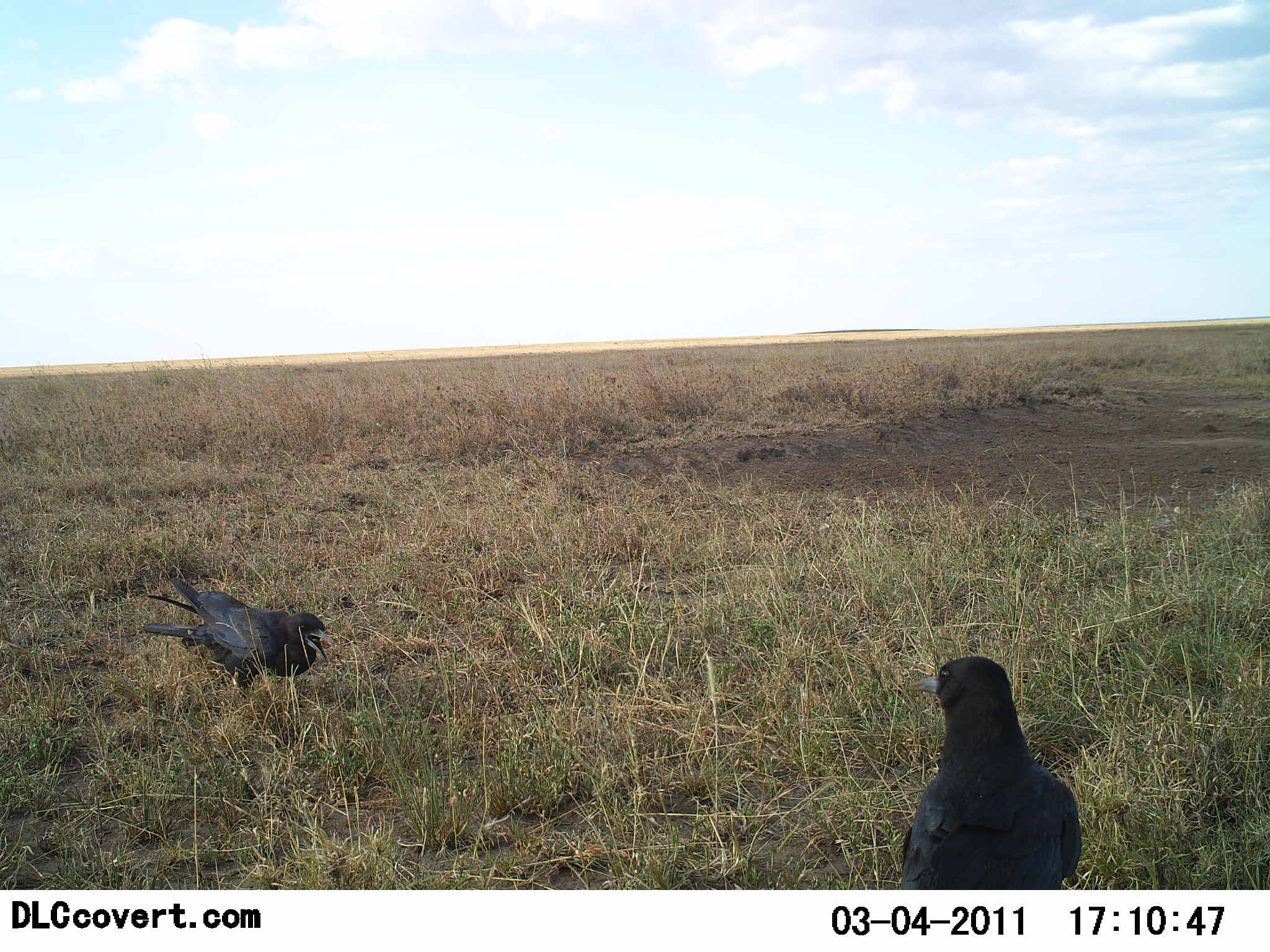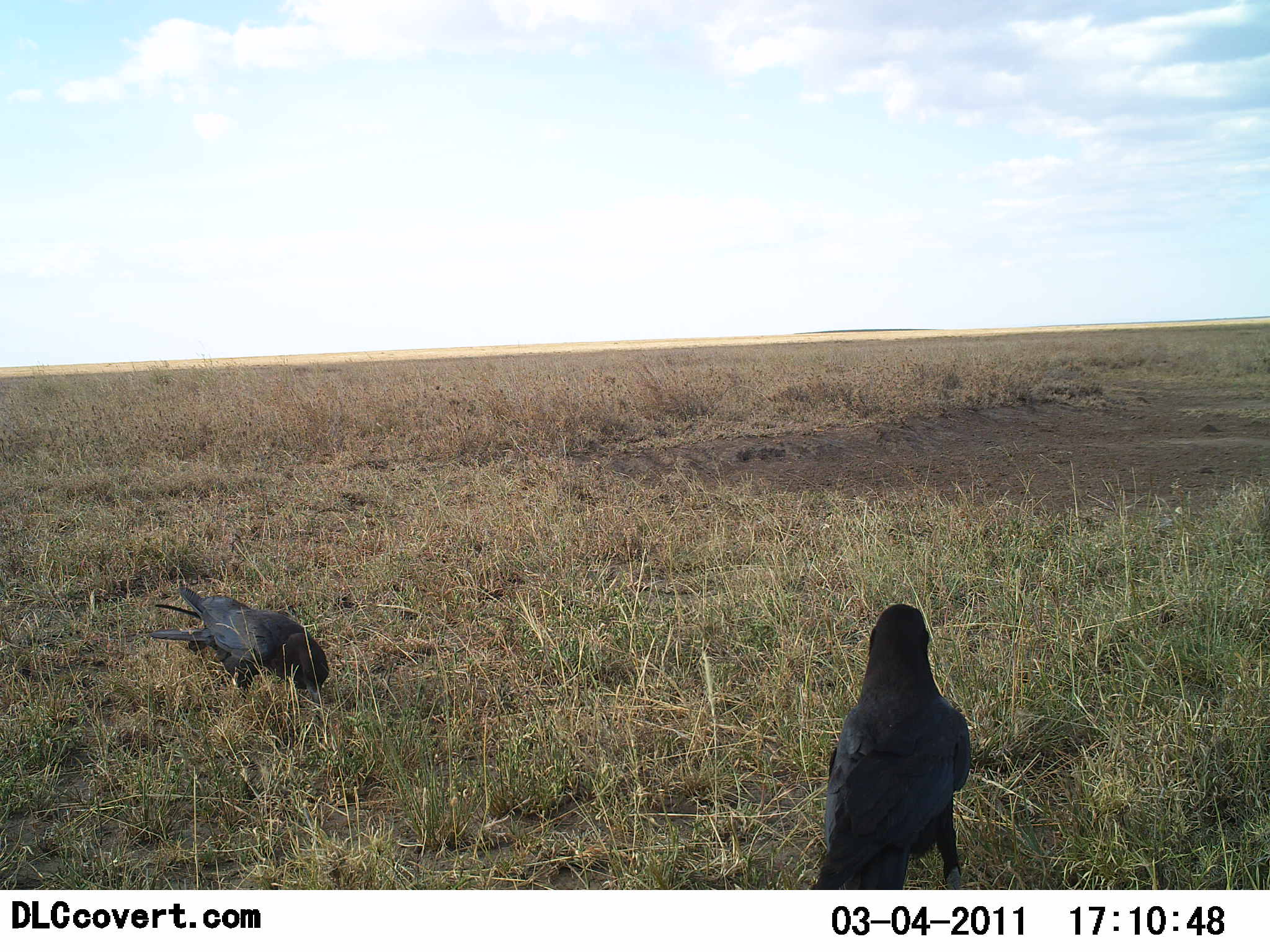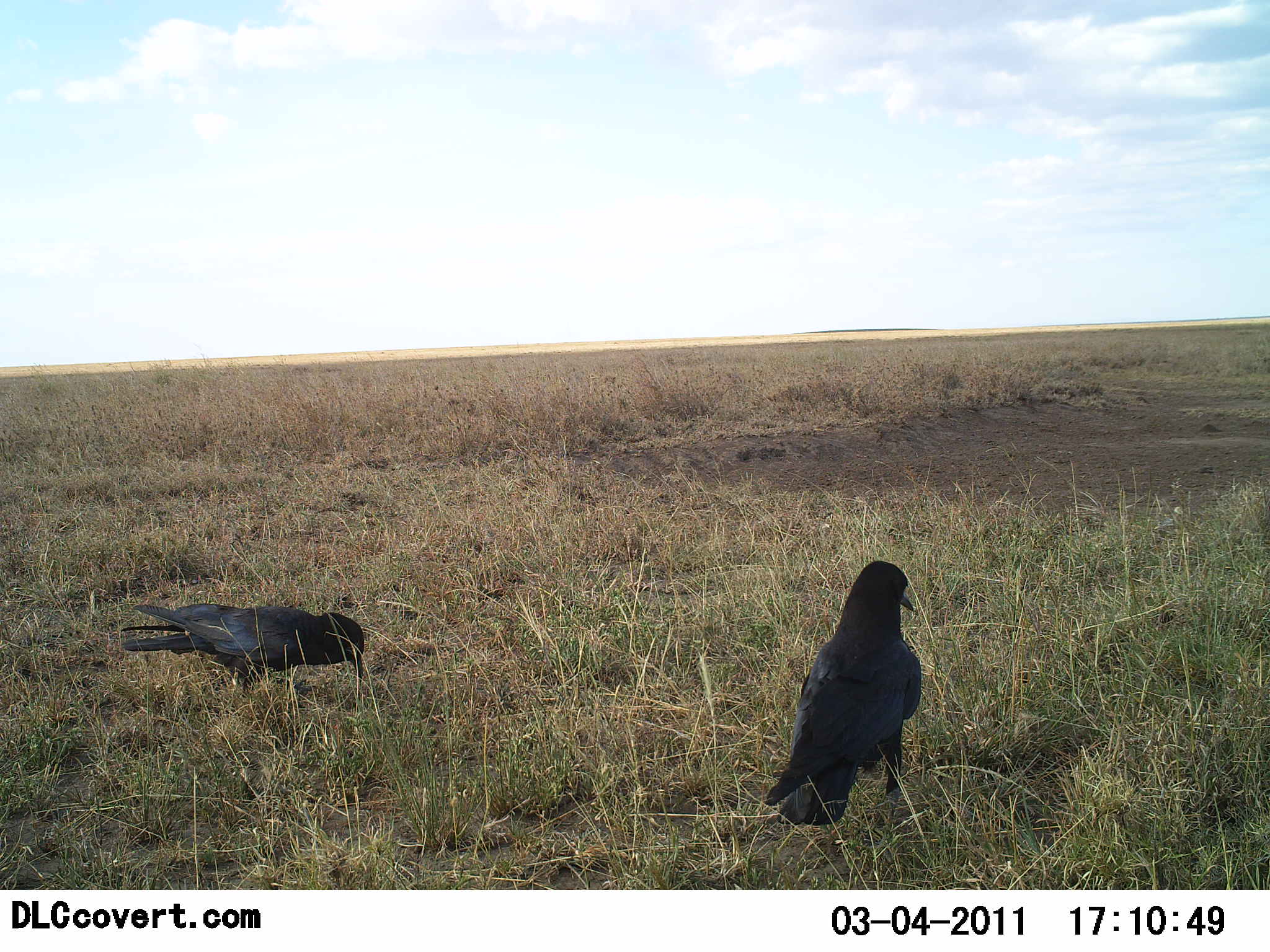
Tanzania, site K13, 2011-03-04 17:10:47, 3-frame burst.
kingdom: Animalia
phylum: Chordata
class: Aves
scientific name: Aves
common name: bird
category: otherbird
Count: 2.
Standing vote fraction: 27%.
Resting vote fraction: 7%.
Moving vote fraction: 33%.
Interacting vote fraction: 0%.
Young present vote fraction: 0%.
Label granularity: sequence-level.